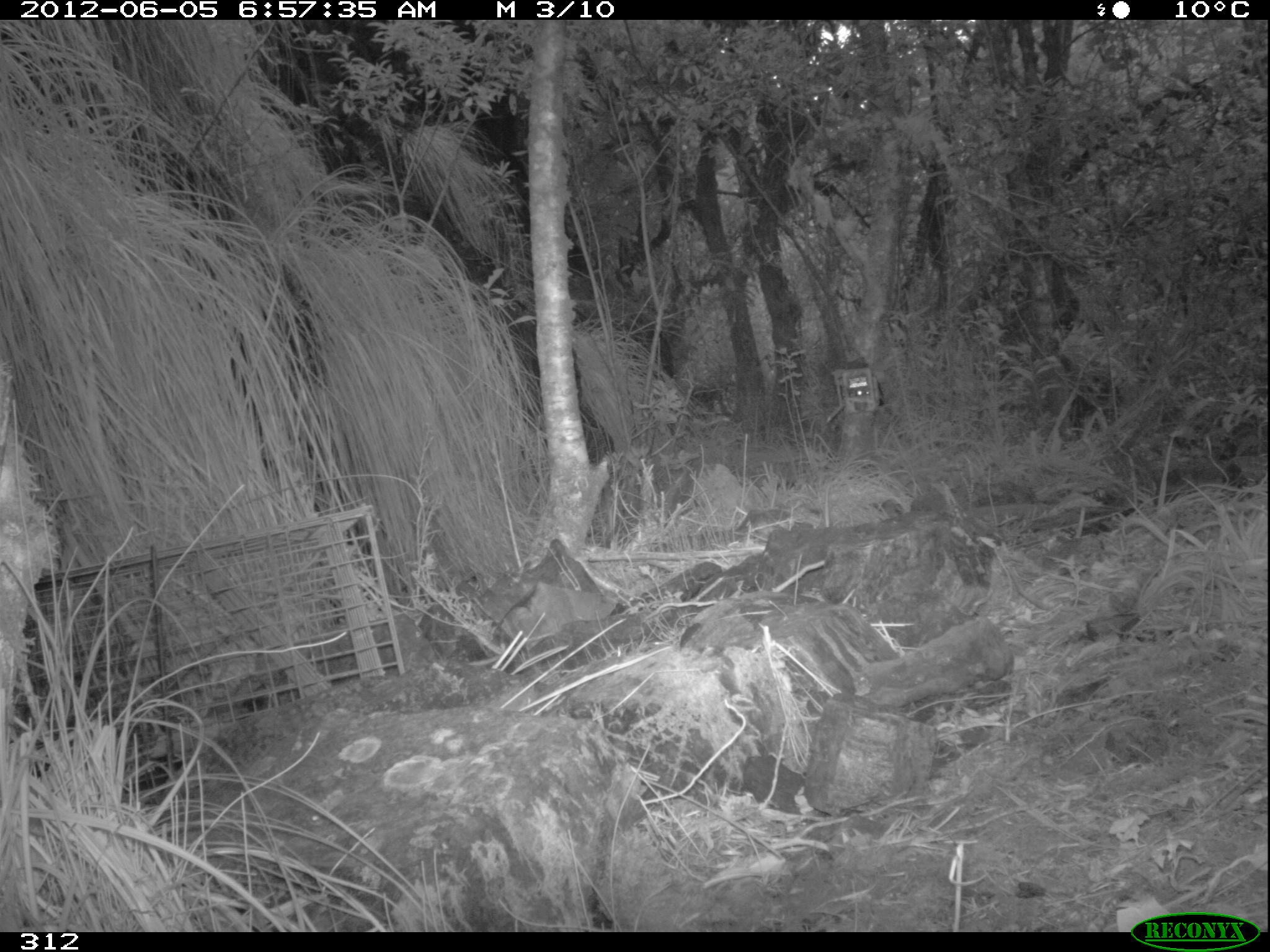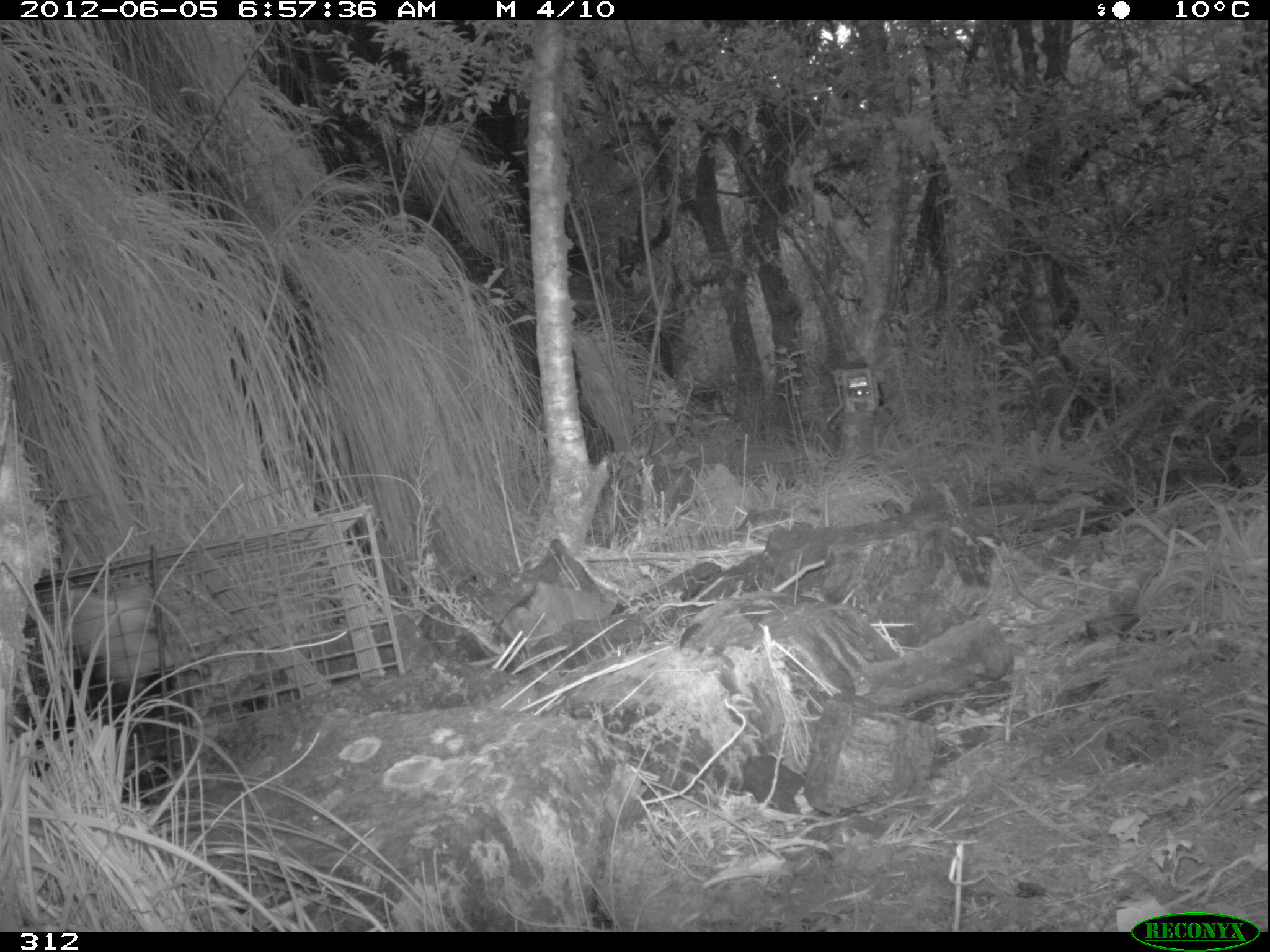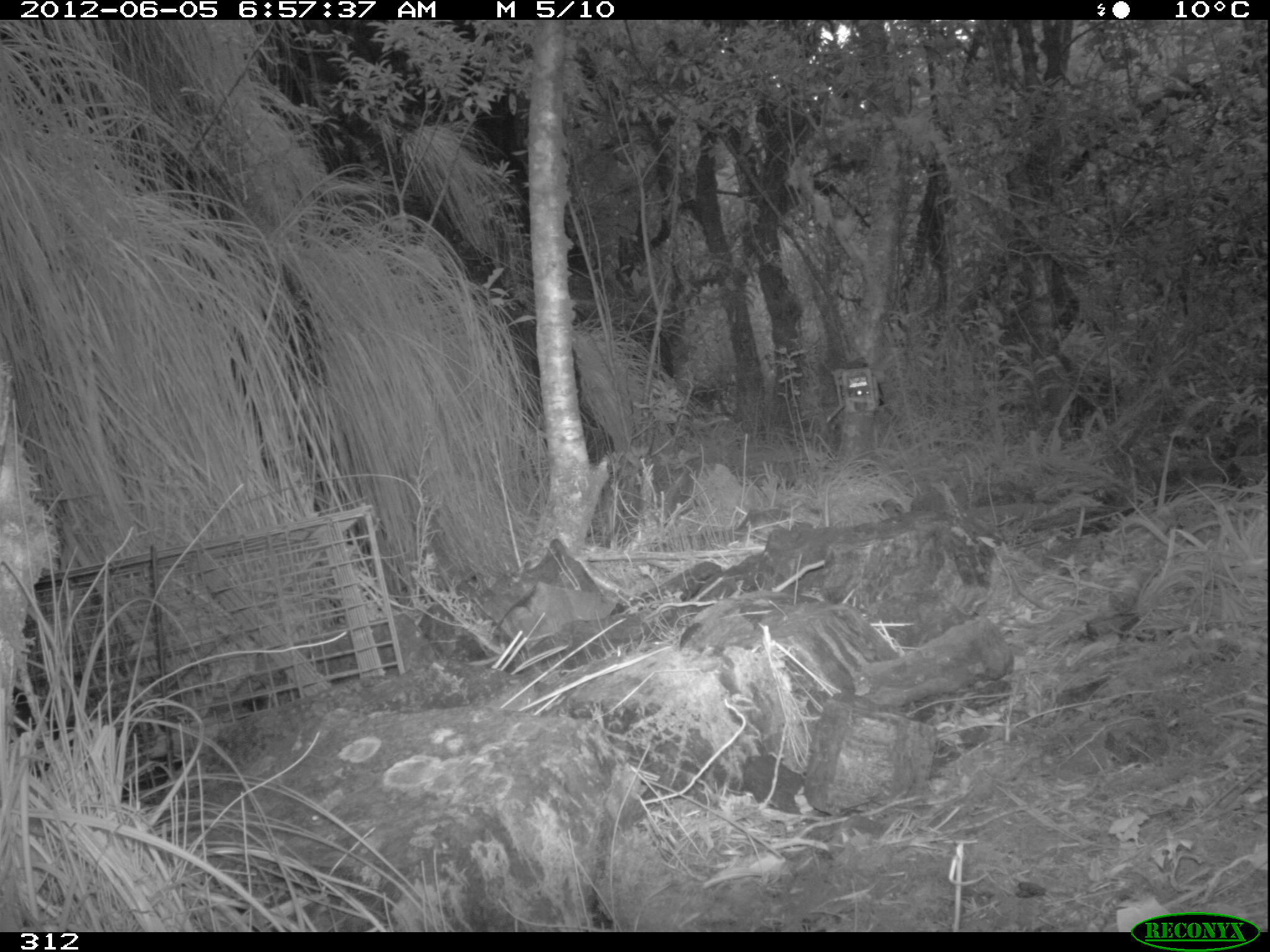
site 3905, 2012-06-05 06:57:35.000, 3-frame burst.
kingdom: Animalia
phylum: Chordata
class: Mammalia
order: Didelphimorphia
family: Didelphidae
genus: Didelphis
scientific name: Didelphis pernigra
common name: andean white-eared opossum